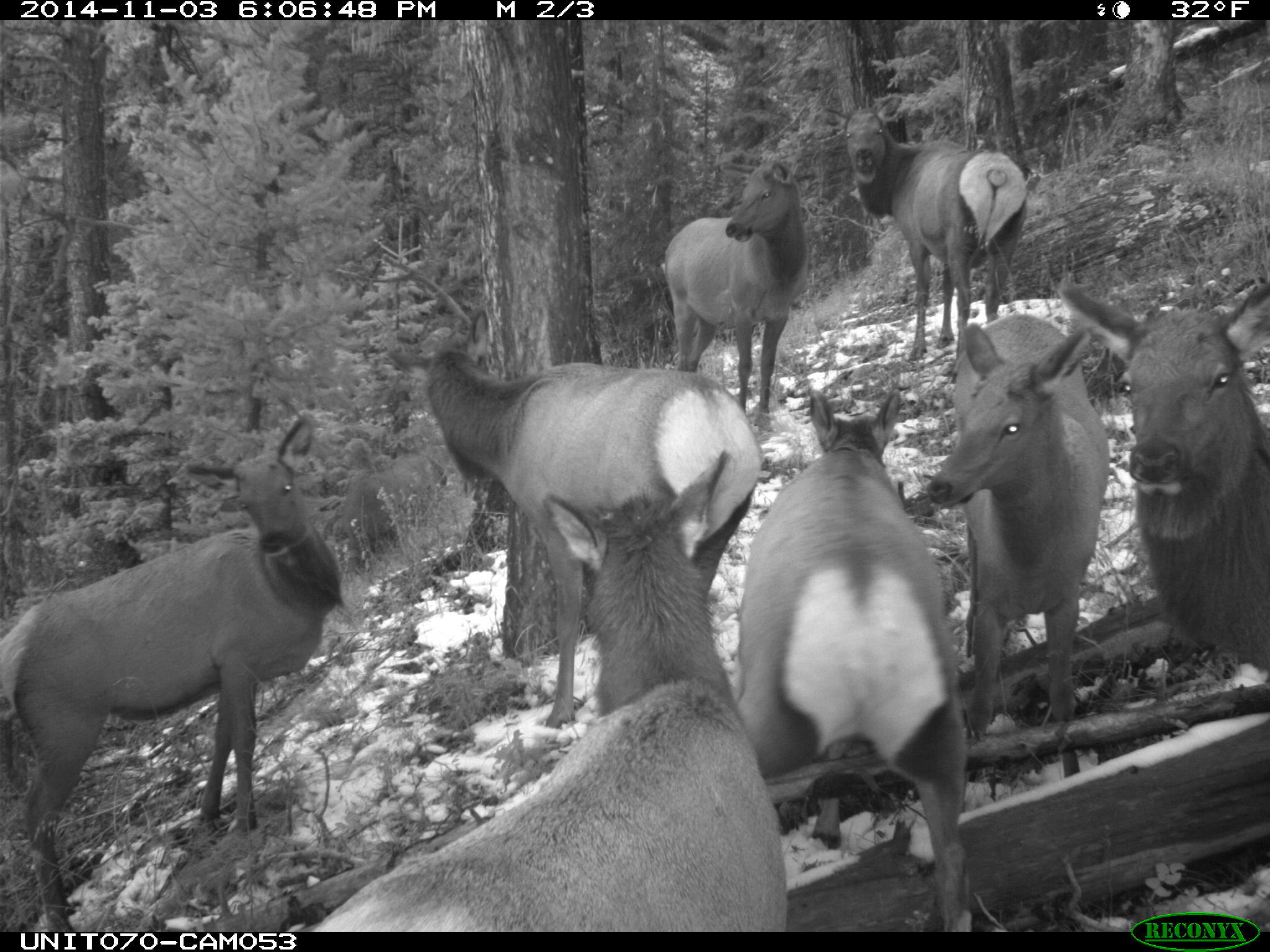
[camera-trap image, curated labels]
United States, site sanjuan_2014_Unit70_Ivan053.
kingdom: Animalia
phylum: Chordata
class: Mammalia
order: Artiodactyla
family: Cervidae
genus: Cervus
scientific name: Cervus elaphus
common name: red deer